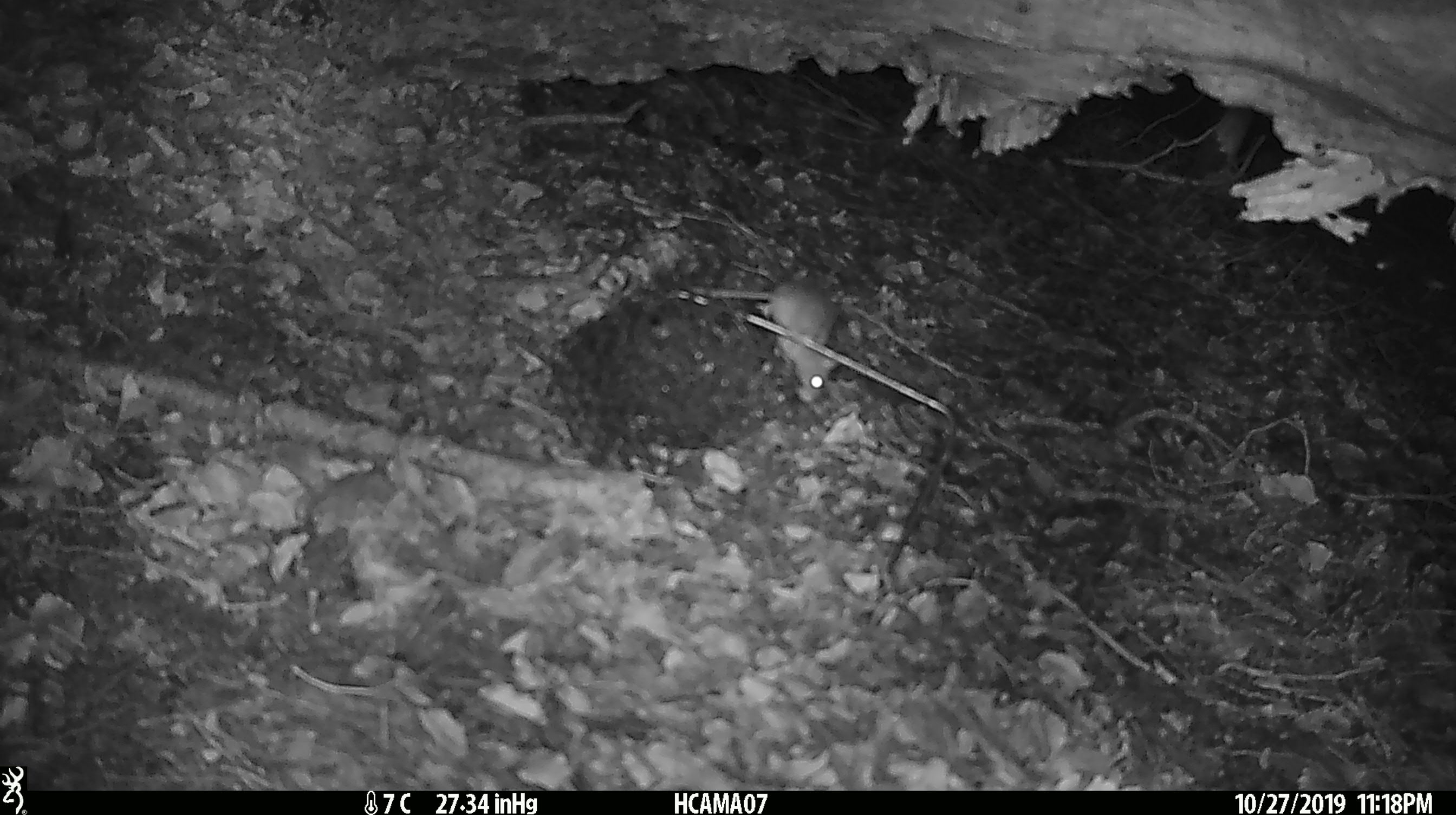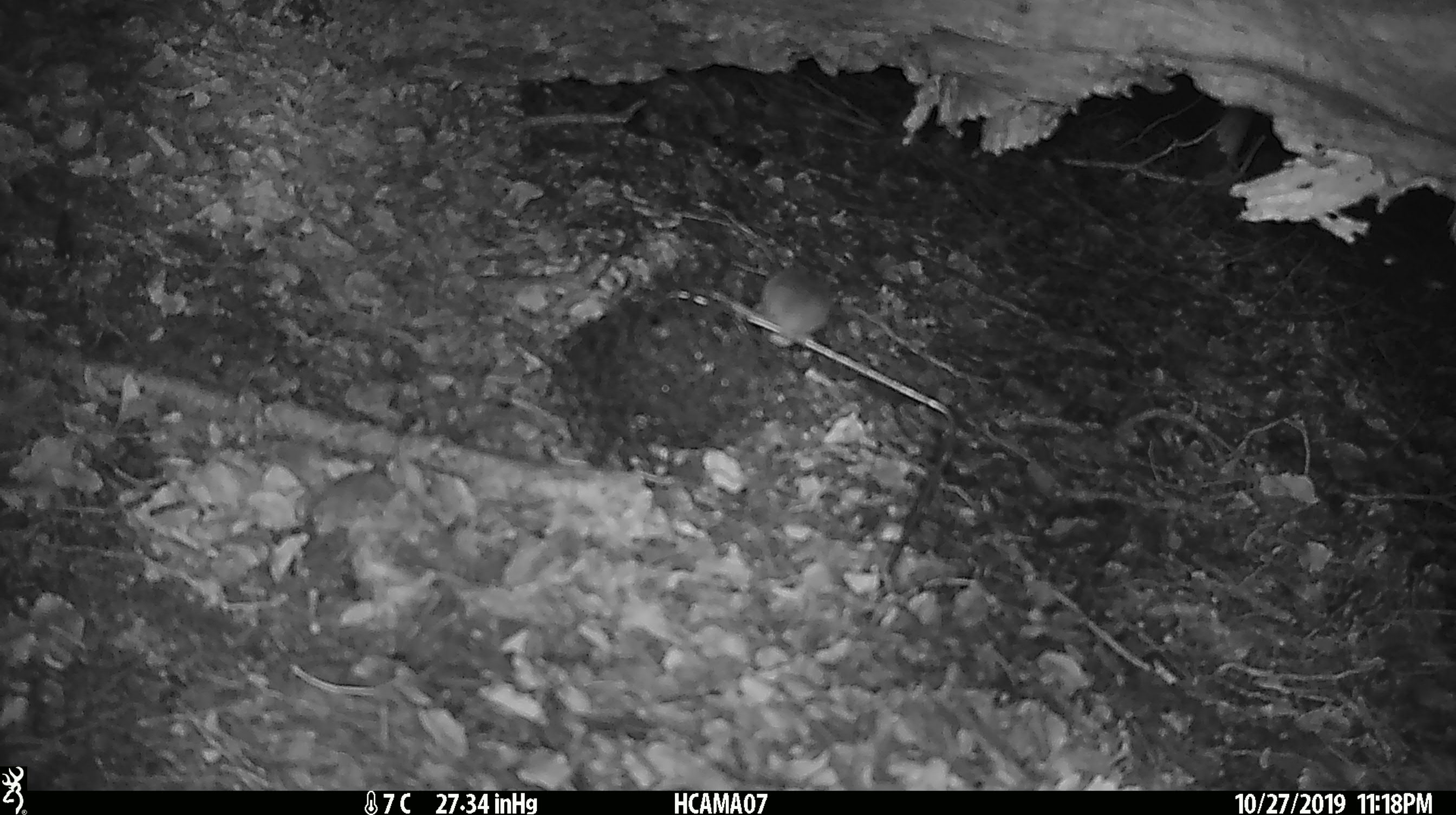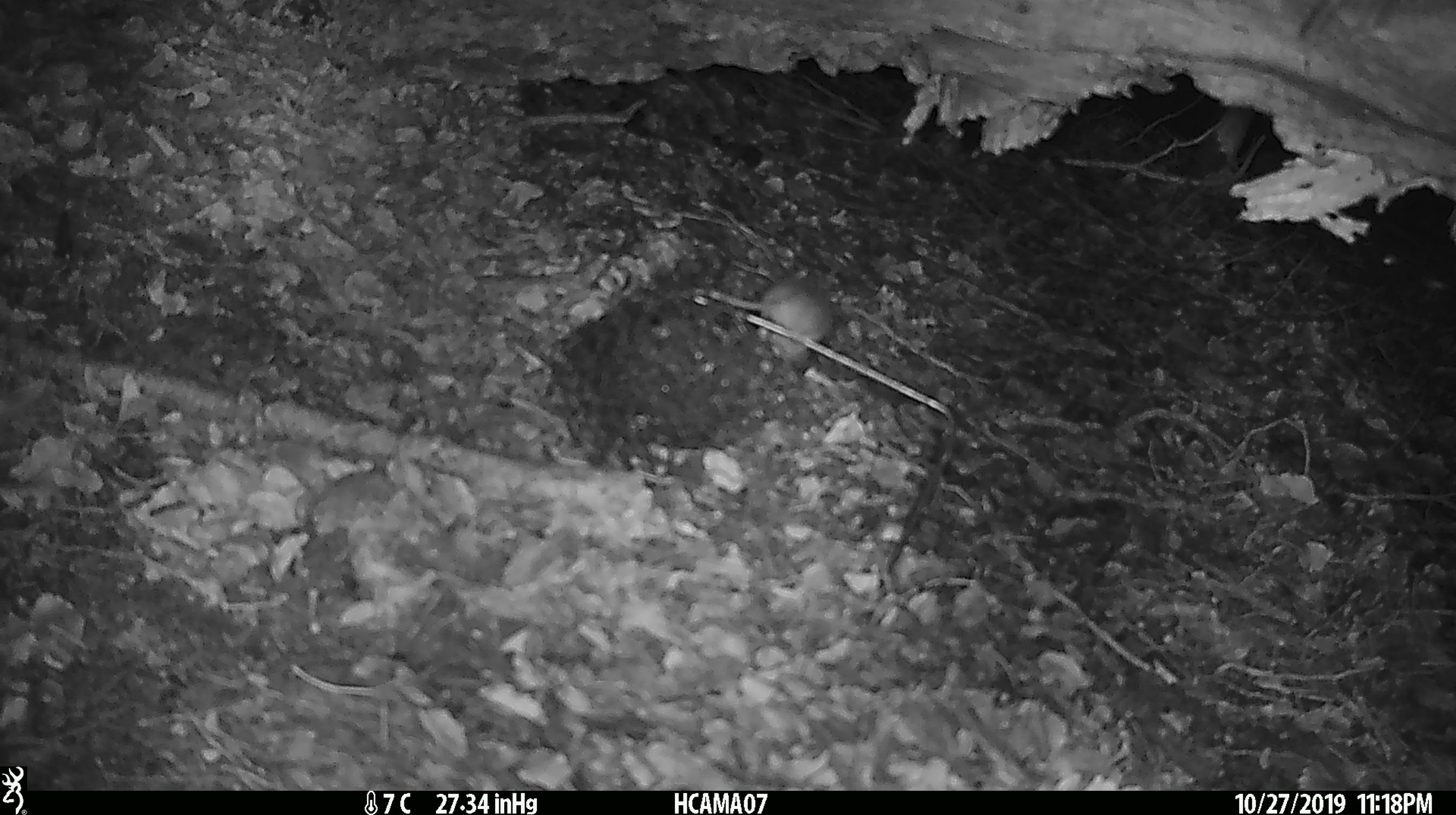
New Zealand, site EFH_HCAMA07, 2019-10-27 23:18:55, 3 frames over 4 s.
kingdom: Animalia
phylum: Chordata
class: Mammalia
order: Rodentia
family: Muridae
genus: Mus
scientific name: Mus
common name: mouse